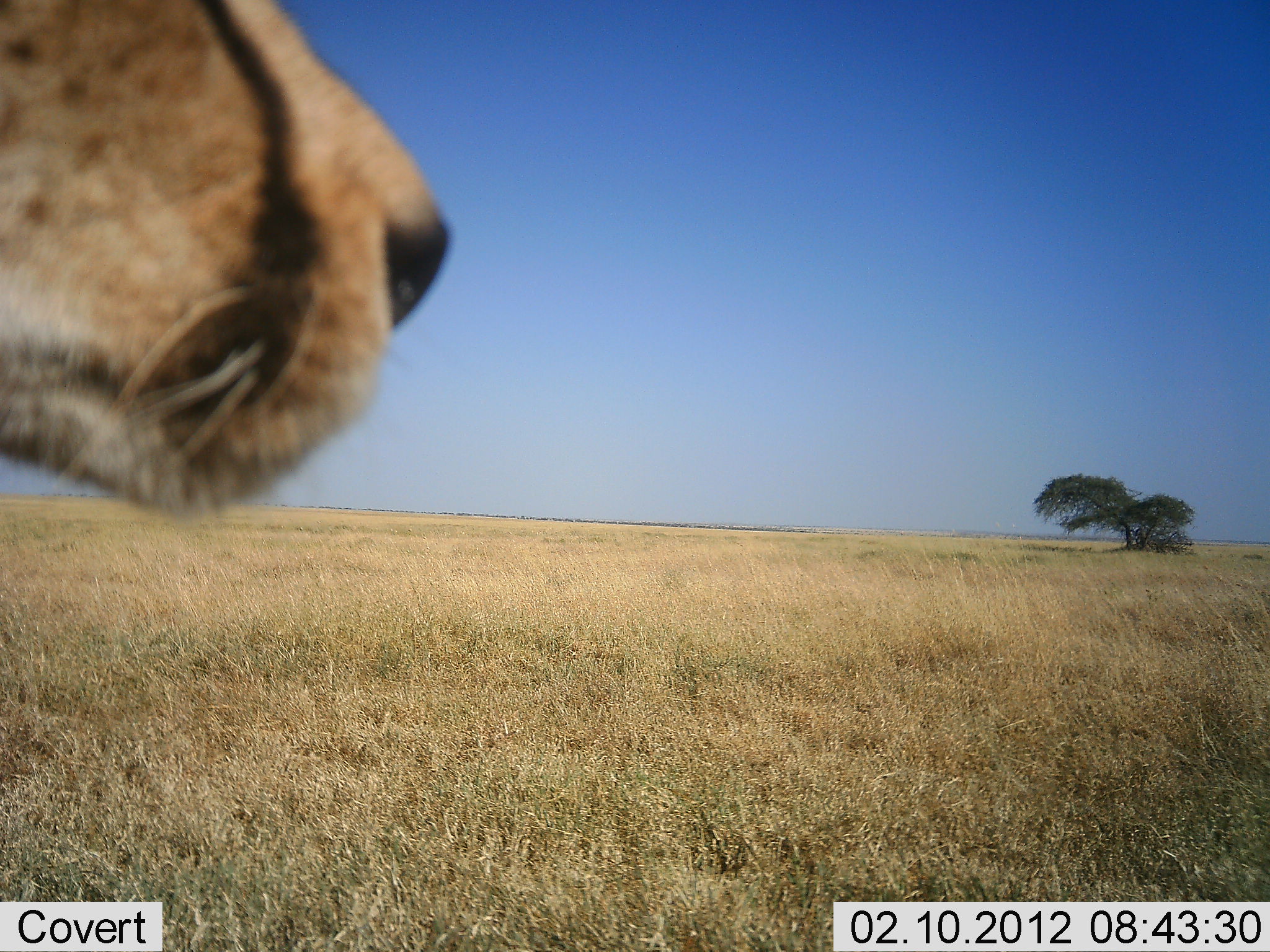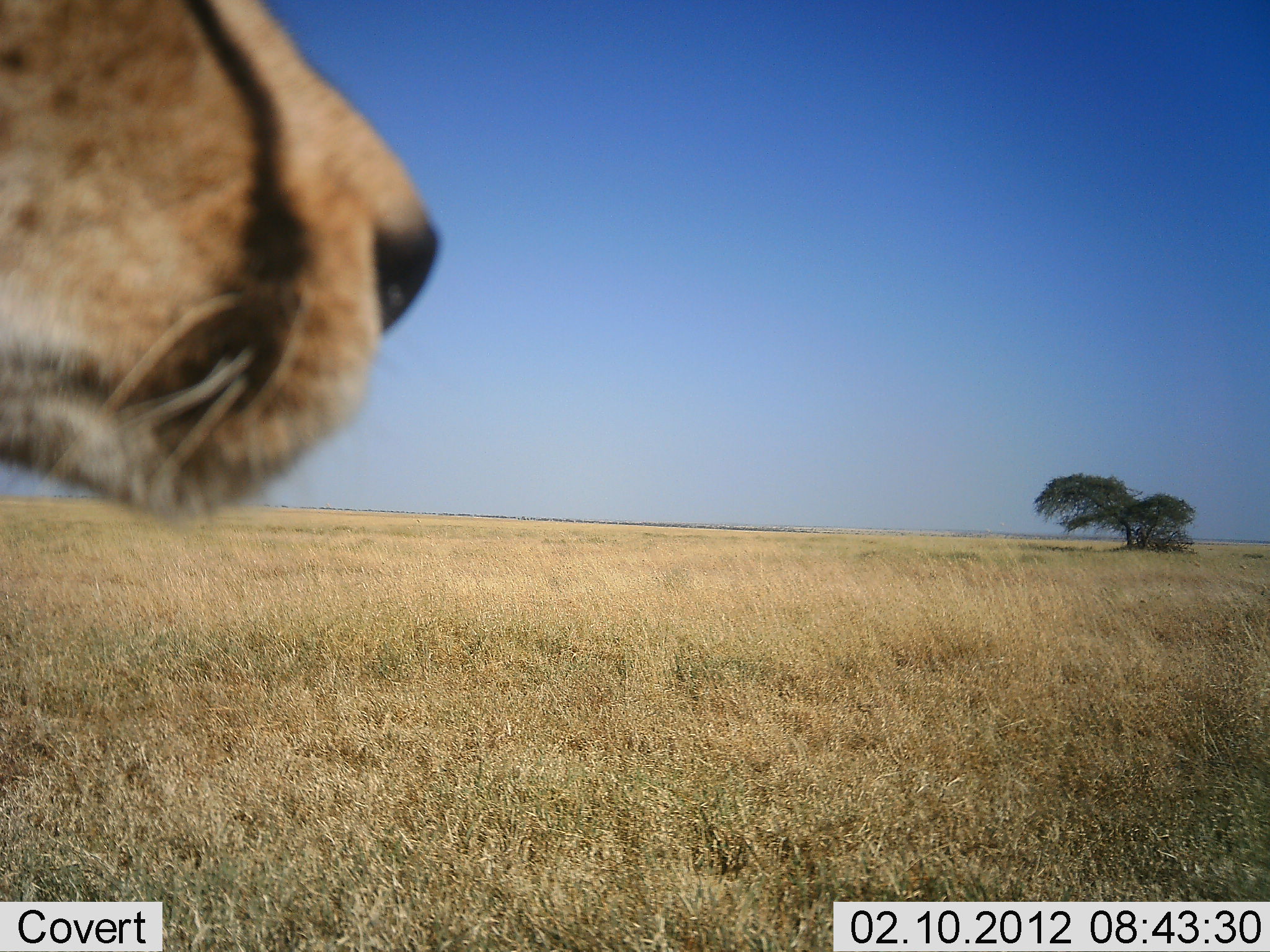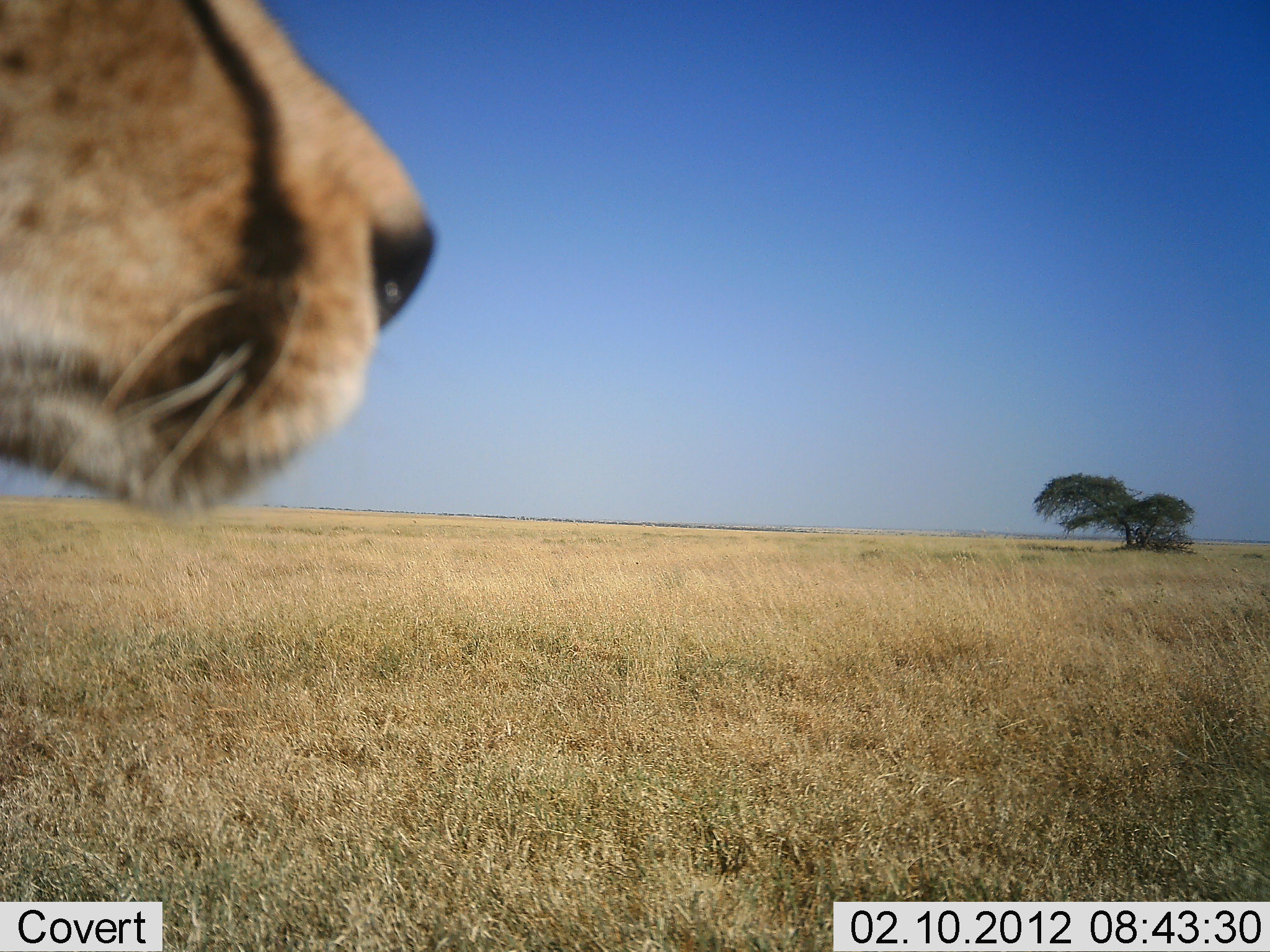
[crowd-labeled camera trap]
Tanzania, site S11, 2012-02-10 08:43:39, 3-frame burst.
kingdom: Animalia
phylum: Chordata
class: Mammalia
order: Carnivora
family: Felidae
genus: Acinonyx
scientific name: Acinonyx jubatus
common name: cheetah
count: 1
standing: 94%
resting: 6%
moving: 0%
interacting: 0%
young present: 0%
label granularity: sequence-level